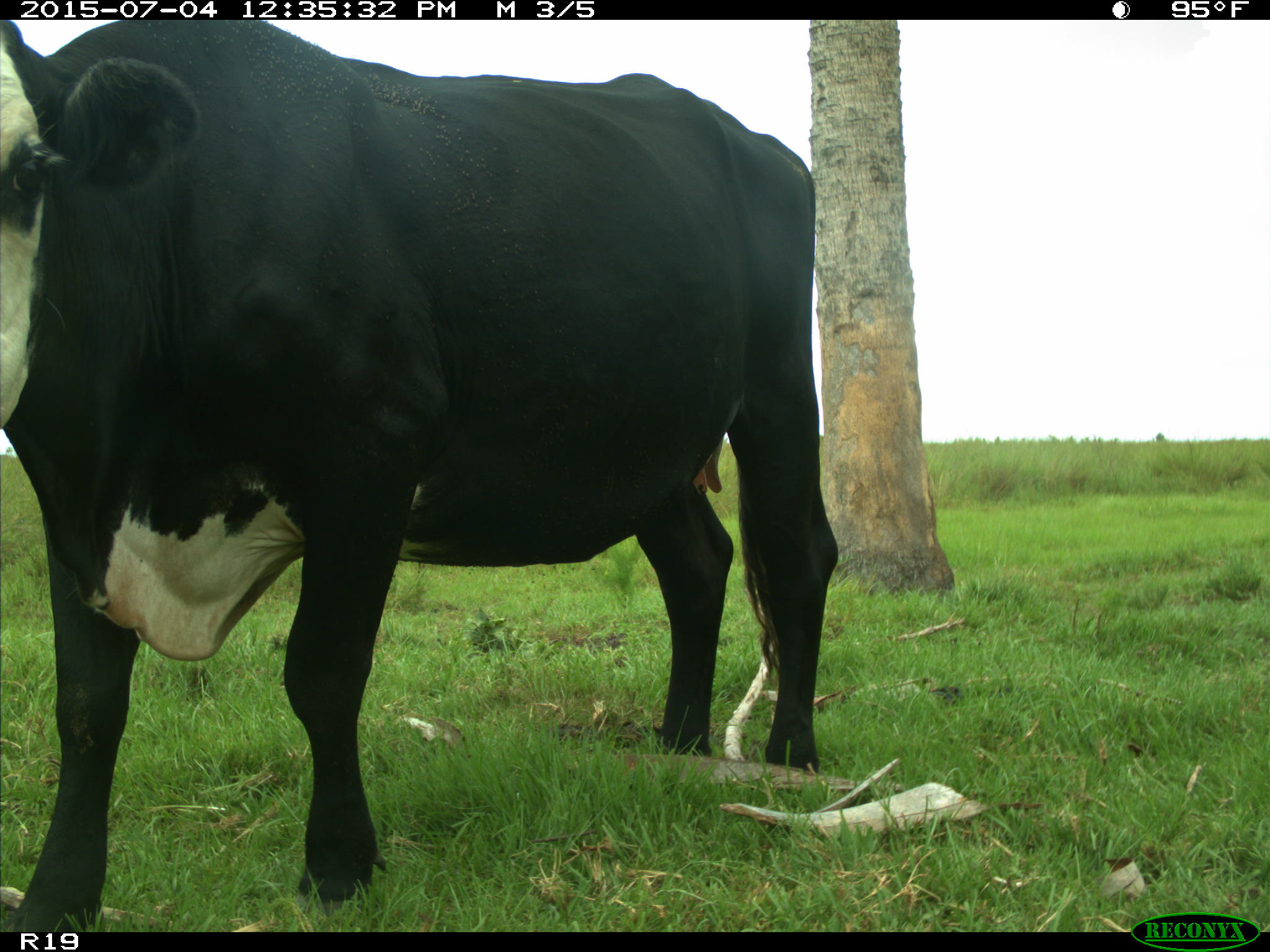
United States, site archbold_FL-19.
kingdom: Animalia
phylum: Chordata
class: Mammalia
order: Artiodactyla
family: Bovidae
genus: Bos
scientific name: Bos taurus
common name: domestic cow